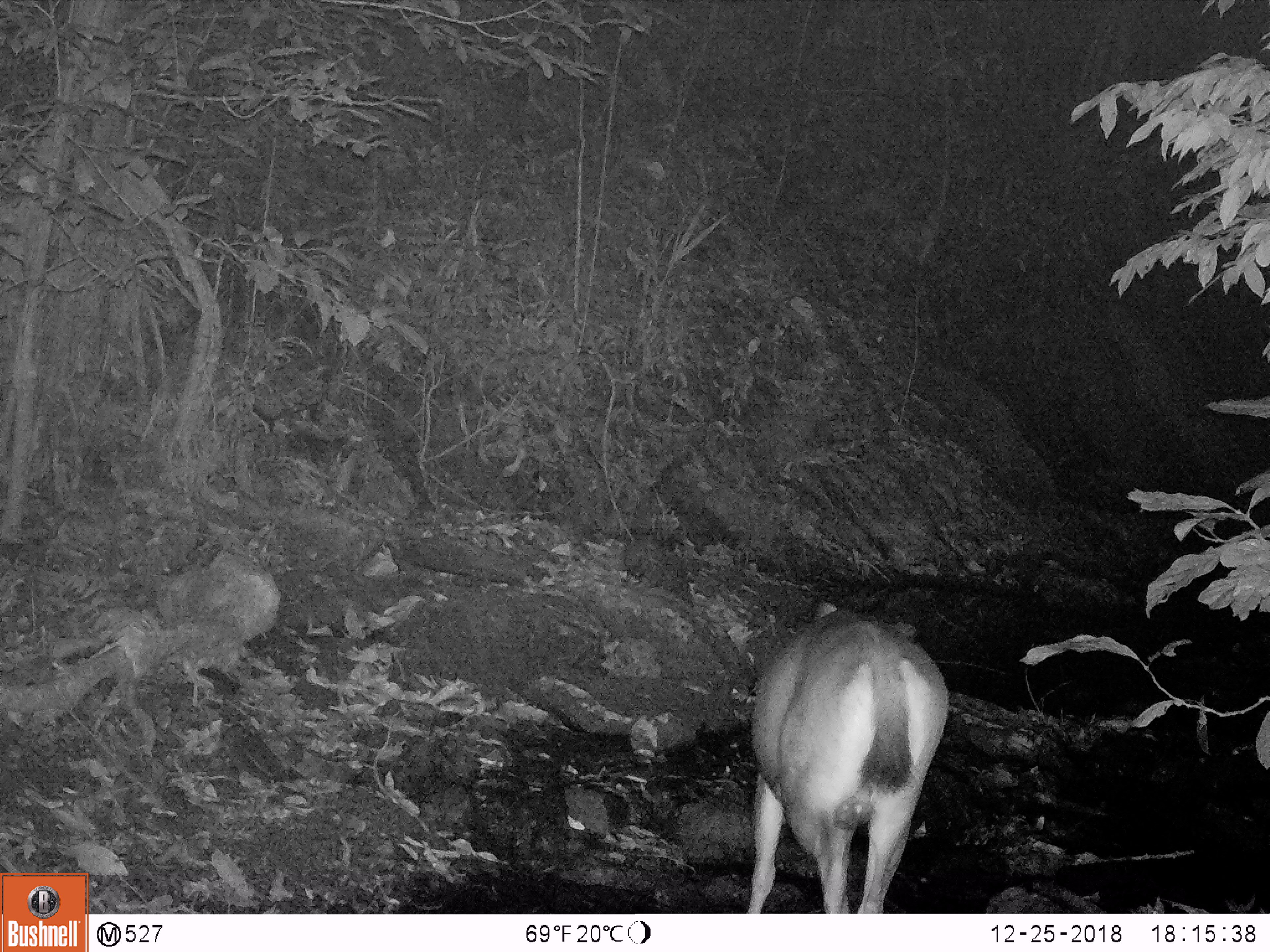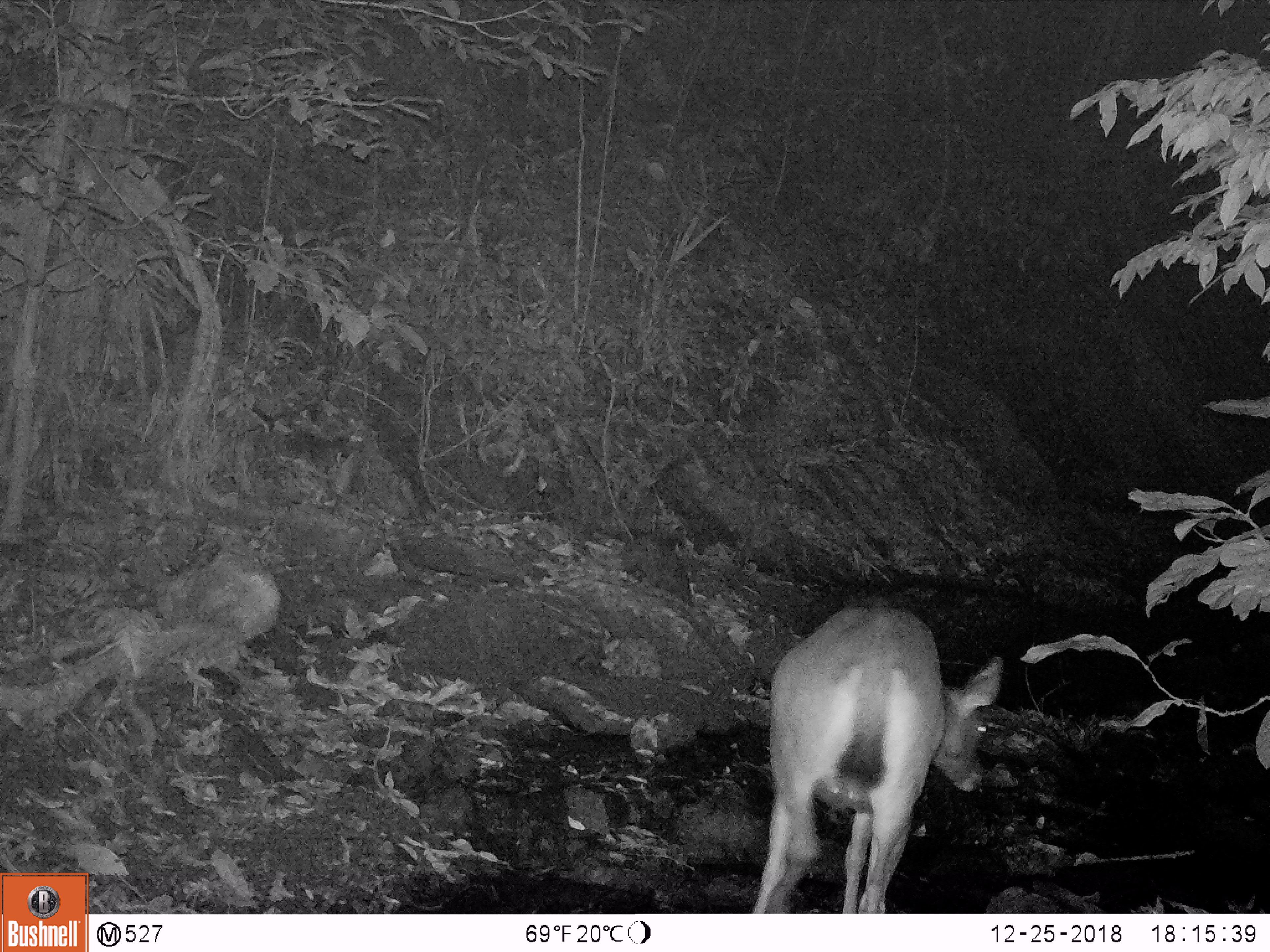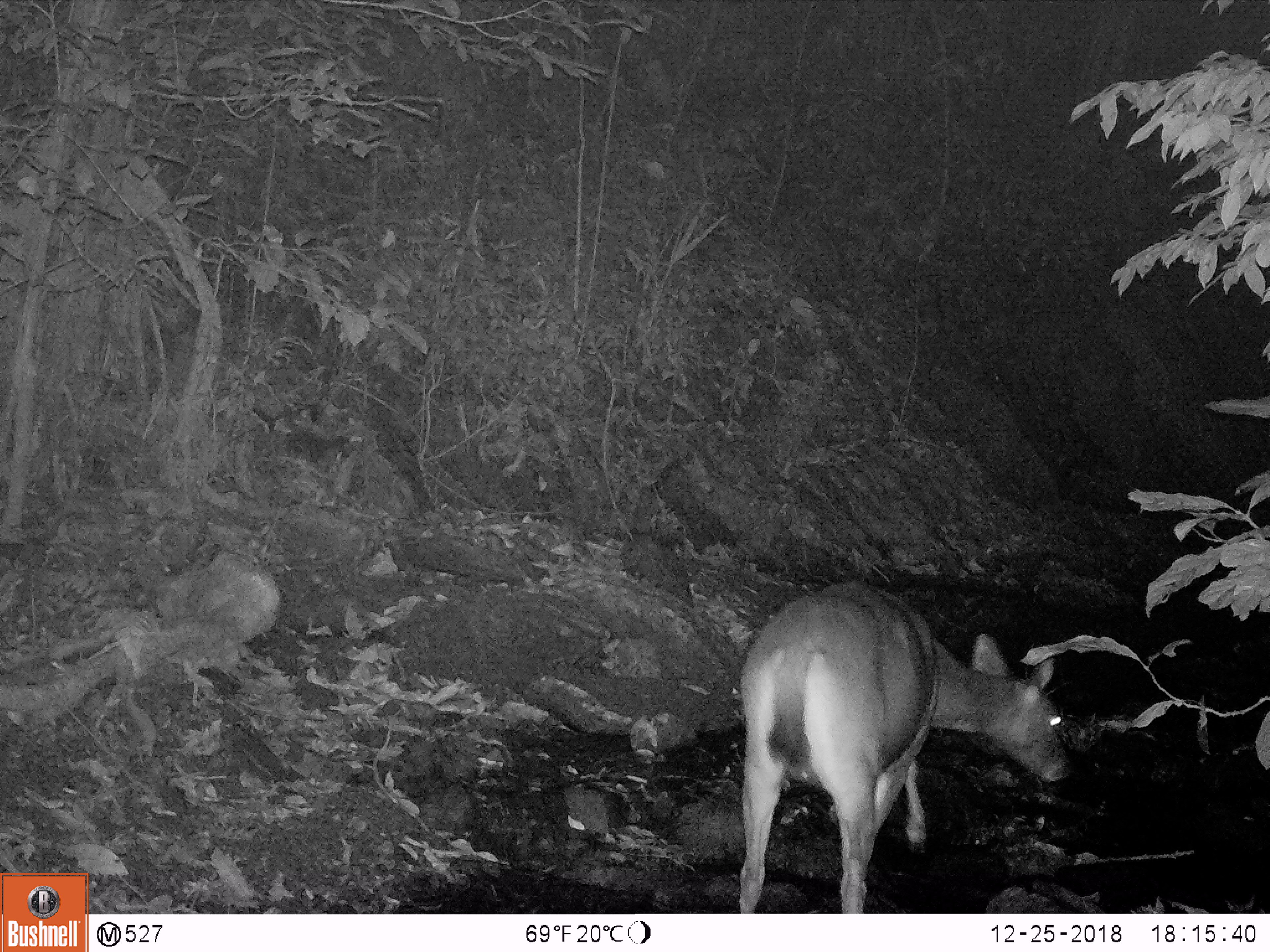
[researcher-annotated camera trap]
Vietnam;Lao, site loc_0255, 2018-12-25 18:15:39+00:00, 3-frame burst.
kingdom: Animalia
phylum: Chordata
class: Mammalia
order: Artiodactyla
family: Cervidae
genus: Rusa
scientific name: Rusa unicolor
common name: sambar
Sambar (Rusa unicolor). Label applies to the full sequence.